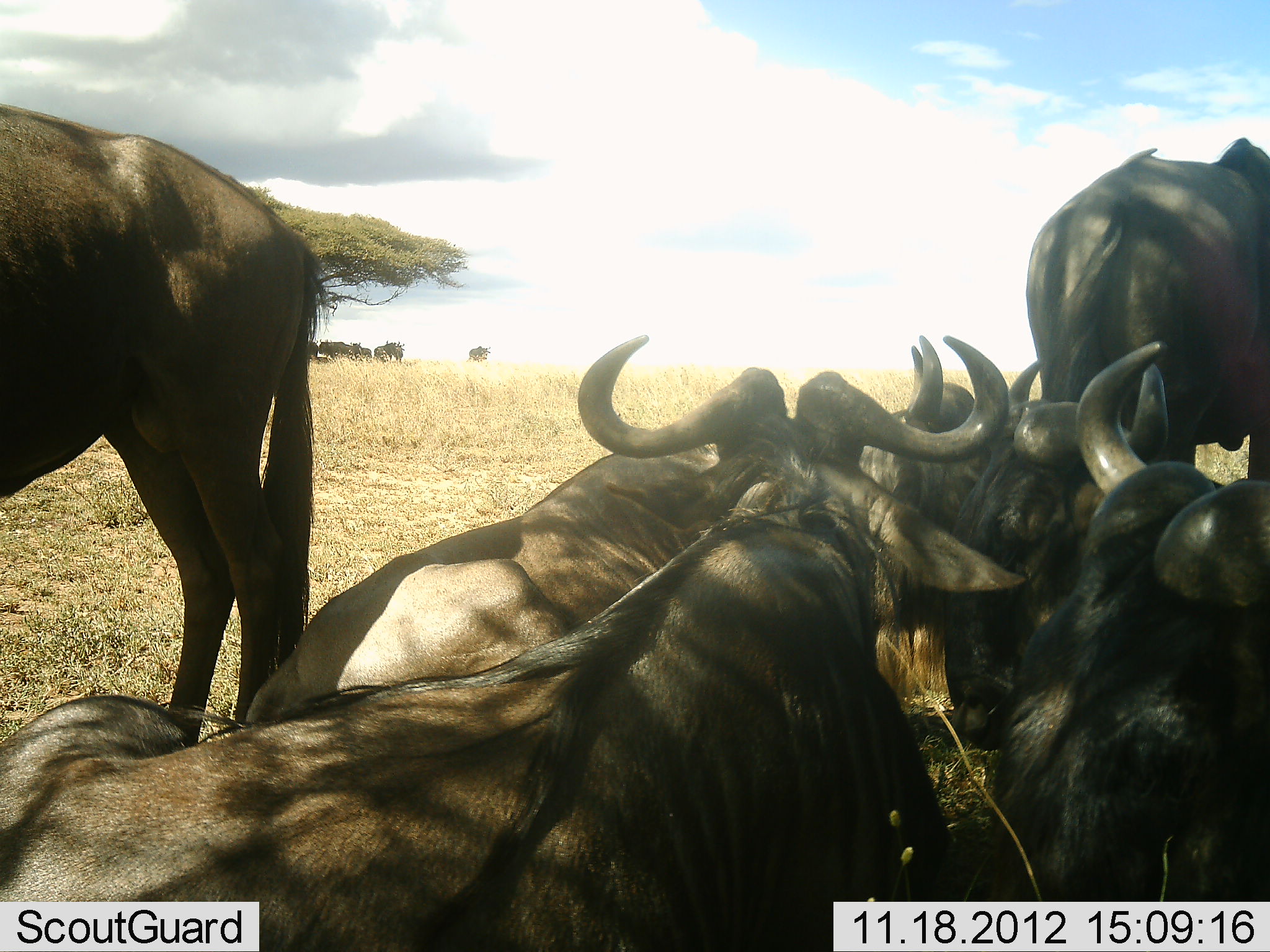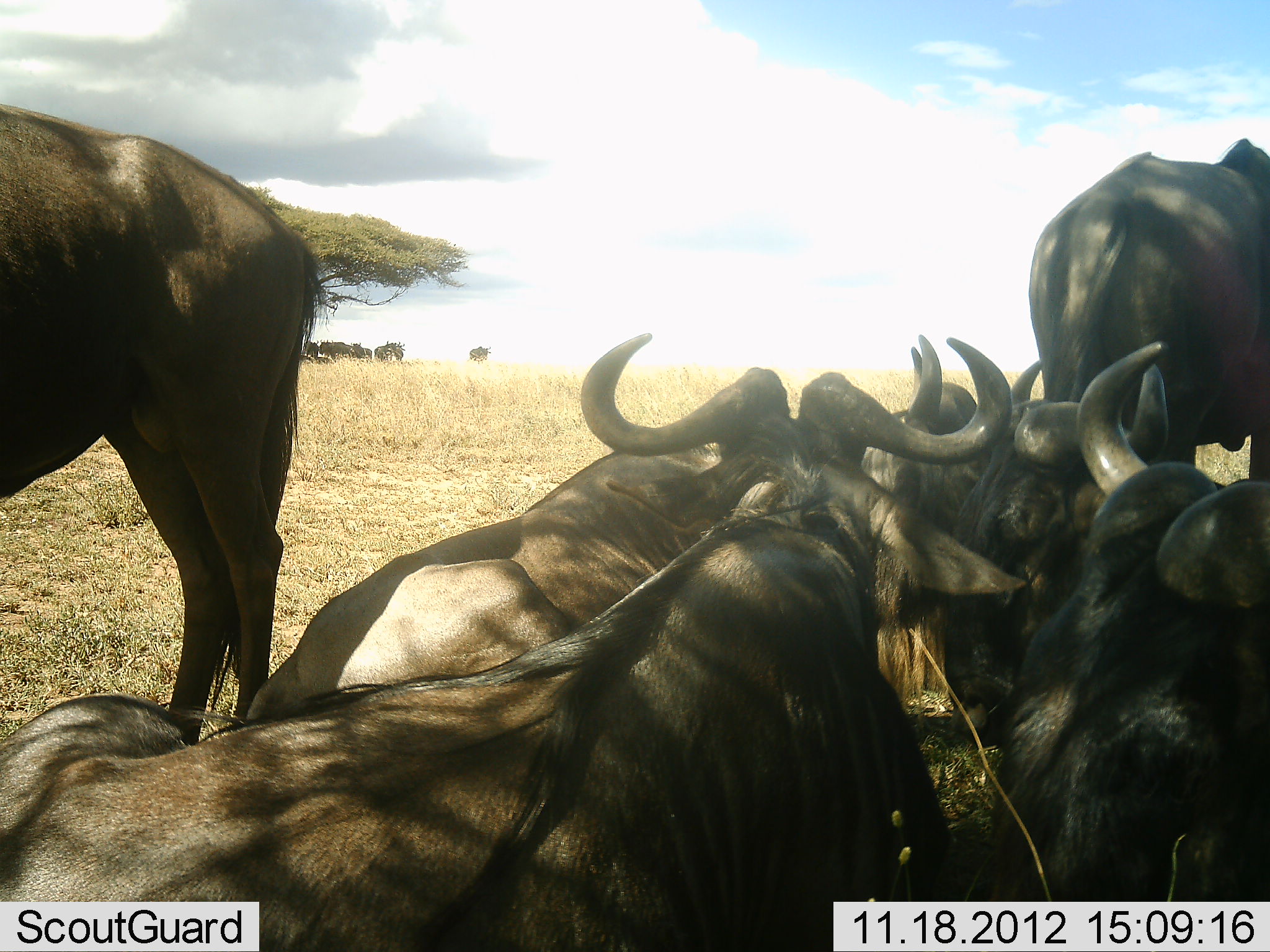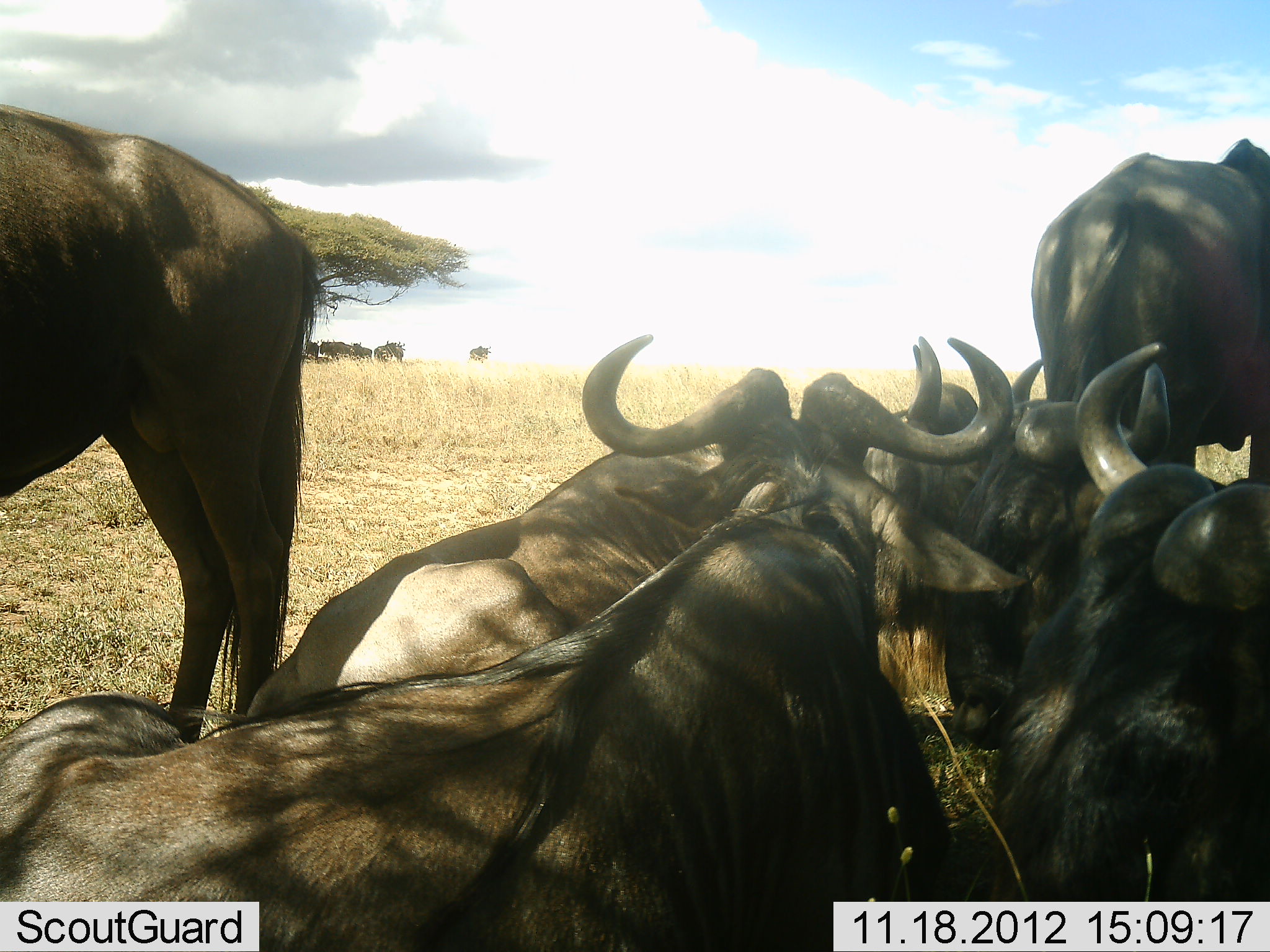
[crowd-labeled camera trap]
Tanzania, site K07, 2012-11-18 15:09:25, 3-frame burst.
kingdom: Animalia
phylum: Chordata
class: Mammalia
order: Artiodactyla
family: Bovidae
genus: Connochaetes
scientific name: Connochaetes taurinus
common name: blue wildebeest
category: wildebeest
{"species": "wildebeest (blue wildebeest) (Connochaetes taurinus)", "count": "10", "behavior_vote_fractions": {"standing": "50%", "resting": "100%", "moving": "0%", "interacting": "0%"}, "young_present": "0%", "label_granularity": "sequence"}